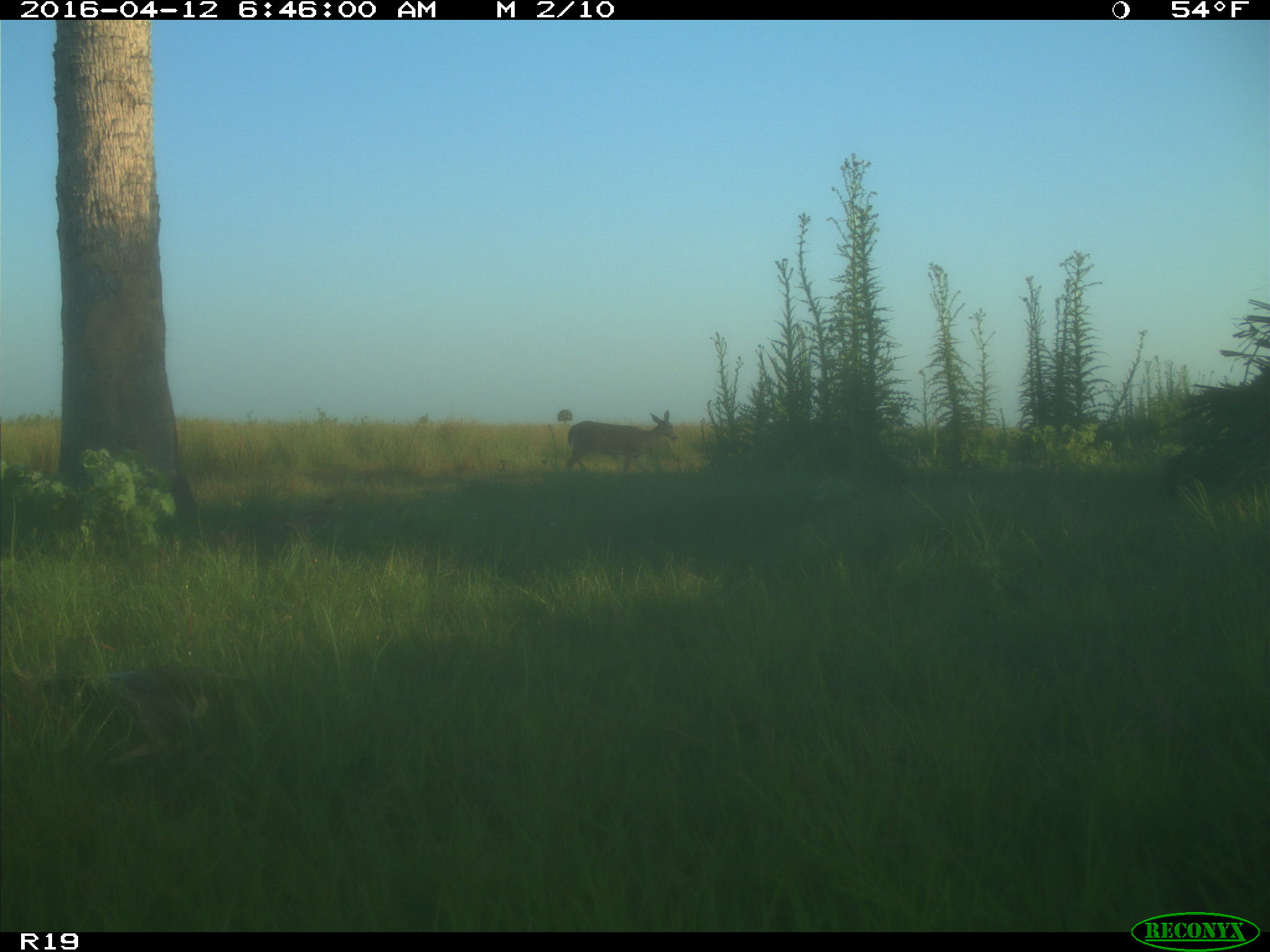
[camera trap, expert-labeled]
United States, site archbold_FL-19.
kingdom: Animalia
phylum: Chordata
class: Mammalia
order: Artiodactyla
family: Cervidae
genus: Odocoileus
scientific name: Odocoileus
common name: deer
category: unidentified deer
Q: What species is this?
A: Unidentified deer (deer) (Odocoileus).